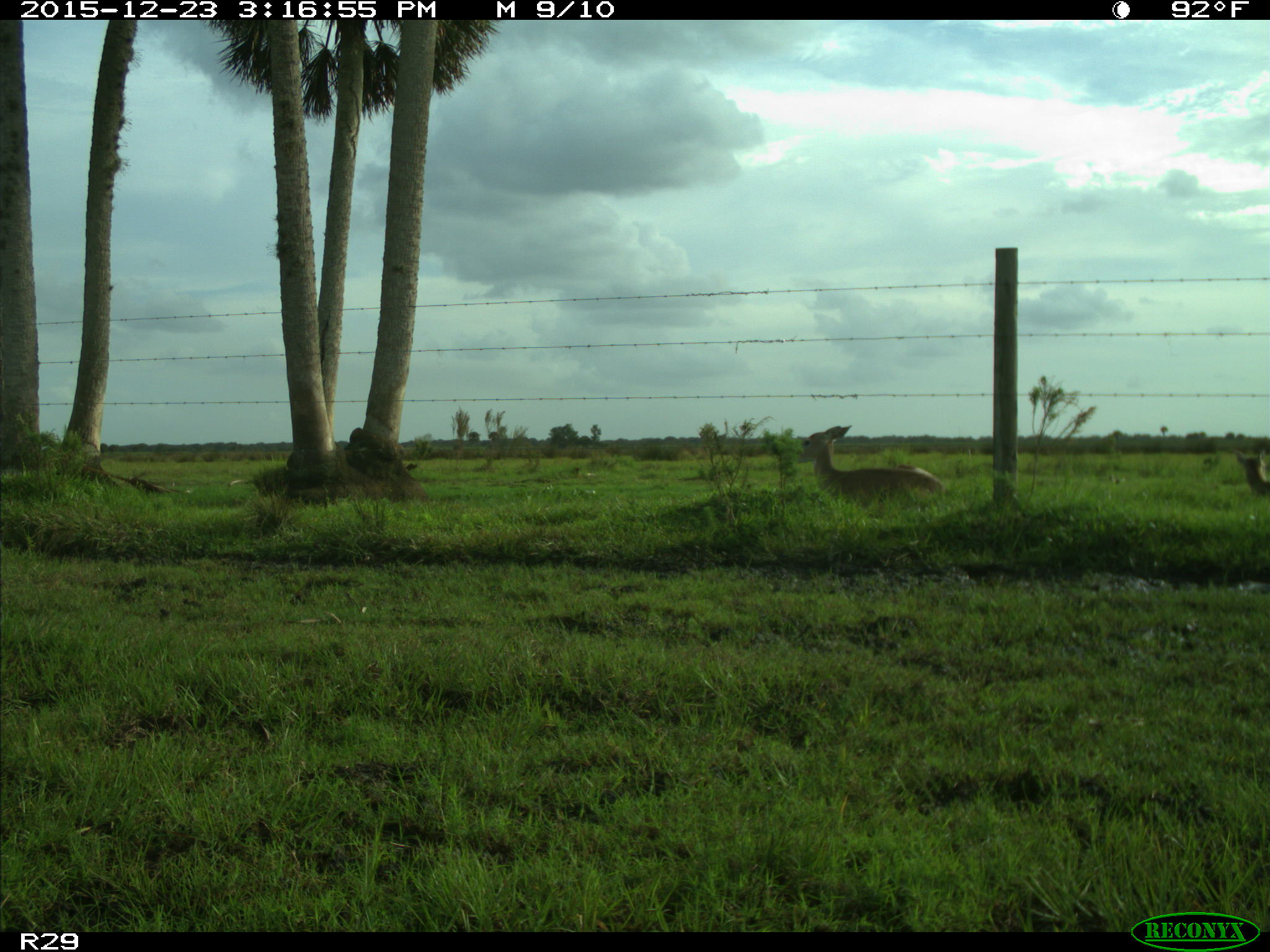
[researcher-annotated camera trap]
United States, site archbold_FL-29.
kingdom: Animalia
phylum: Chordata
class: Mammalia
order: Artiodactyla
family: Cervidae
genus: Odocoileus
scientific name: Odocoileus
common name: deer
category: unidentified deer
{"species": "unidentified deer (deer) (Odocoileus)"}